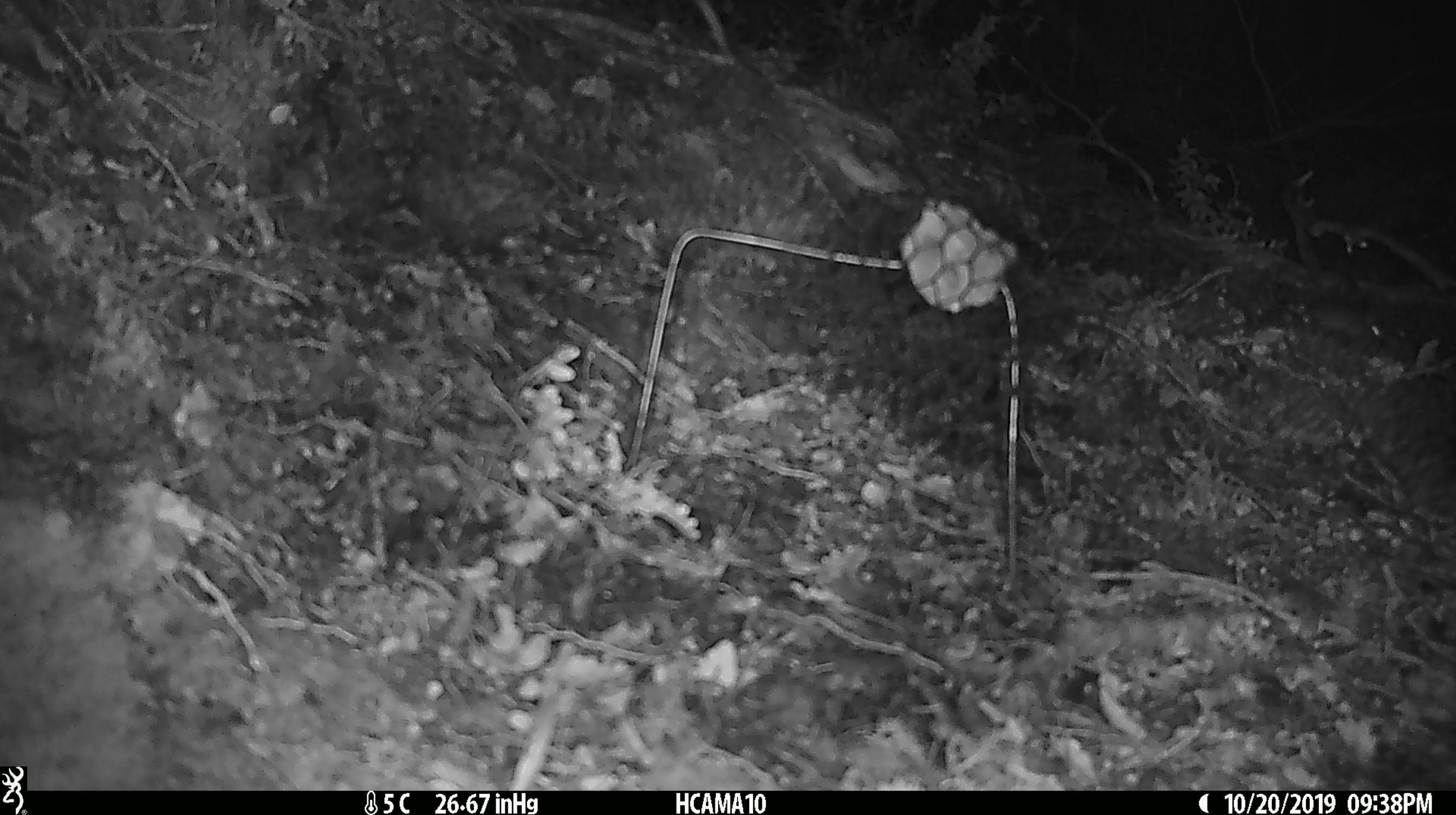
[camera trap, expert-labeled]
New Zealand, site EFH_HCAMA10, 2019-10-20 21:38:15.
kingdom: Animalia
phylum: Chordata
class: Mammalia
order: Rodentia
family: Muridae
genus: Mus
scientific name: Mus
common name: mouse